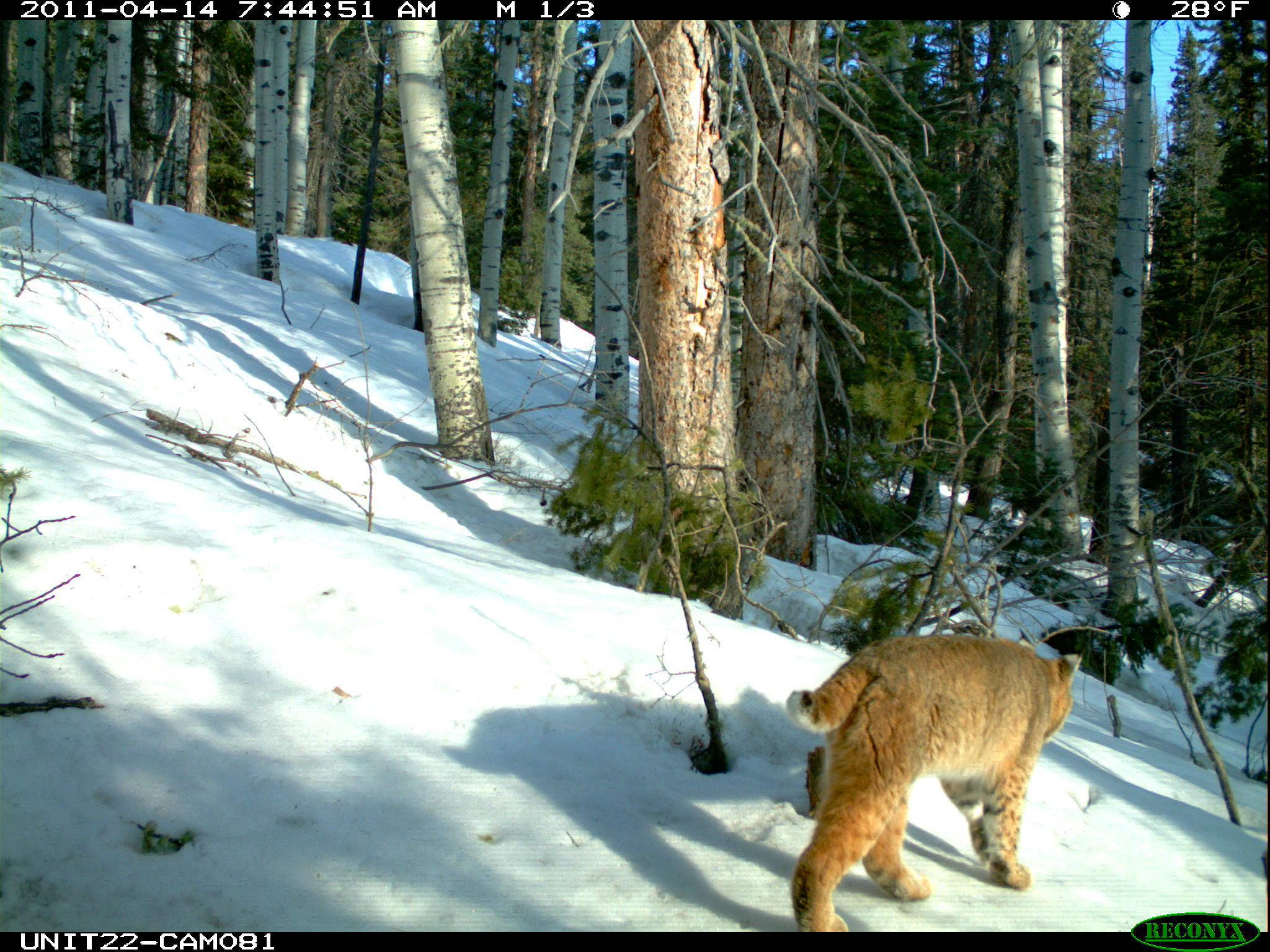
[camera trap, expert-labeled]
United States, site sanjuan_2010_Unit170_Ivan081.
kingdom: Animalia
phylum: Chordata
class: Mammalia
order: Carnivora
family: Felidae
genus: Lynx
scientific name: Lynx rufus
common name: bobcat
Lynx rufus (bobcat).